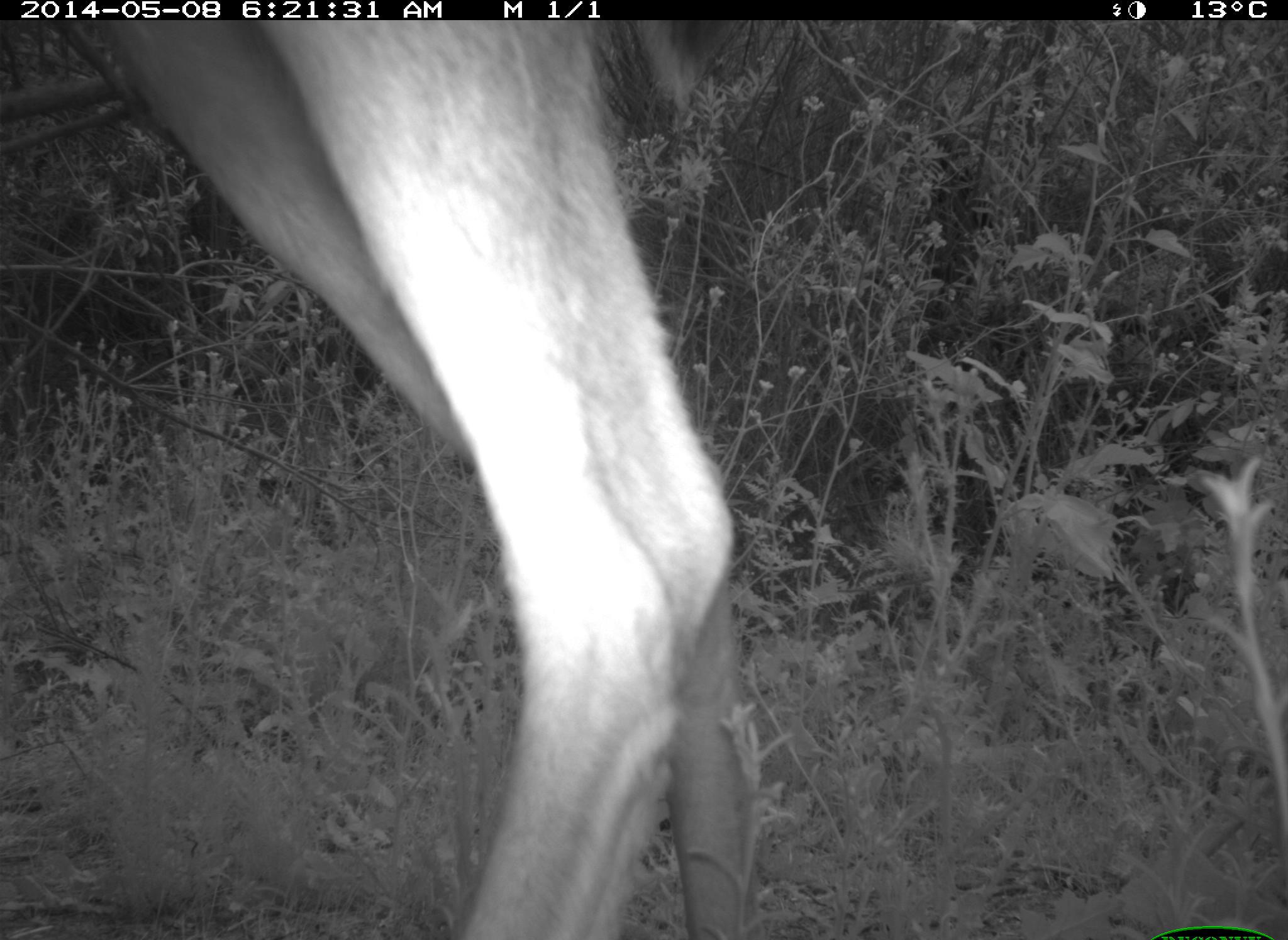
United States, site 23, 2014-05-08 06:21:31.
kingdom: Animalia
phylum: Chordata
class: Mammalia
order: Artiodactyla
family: Cervidae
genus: Odocoileus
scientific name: Odocoileus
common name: deer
Deer (Odocoileus).